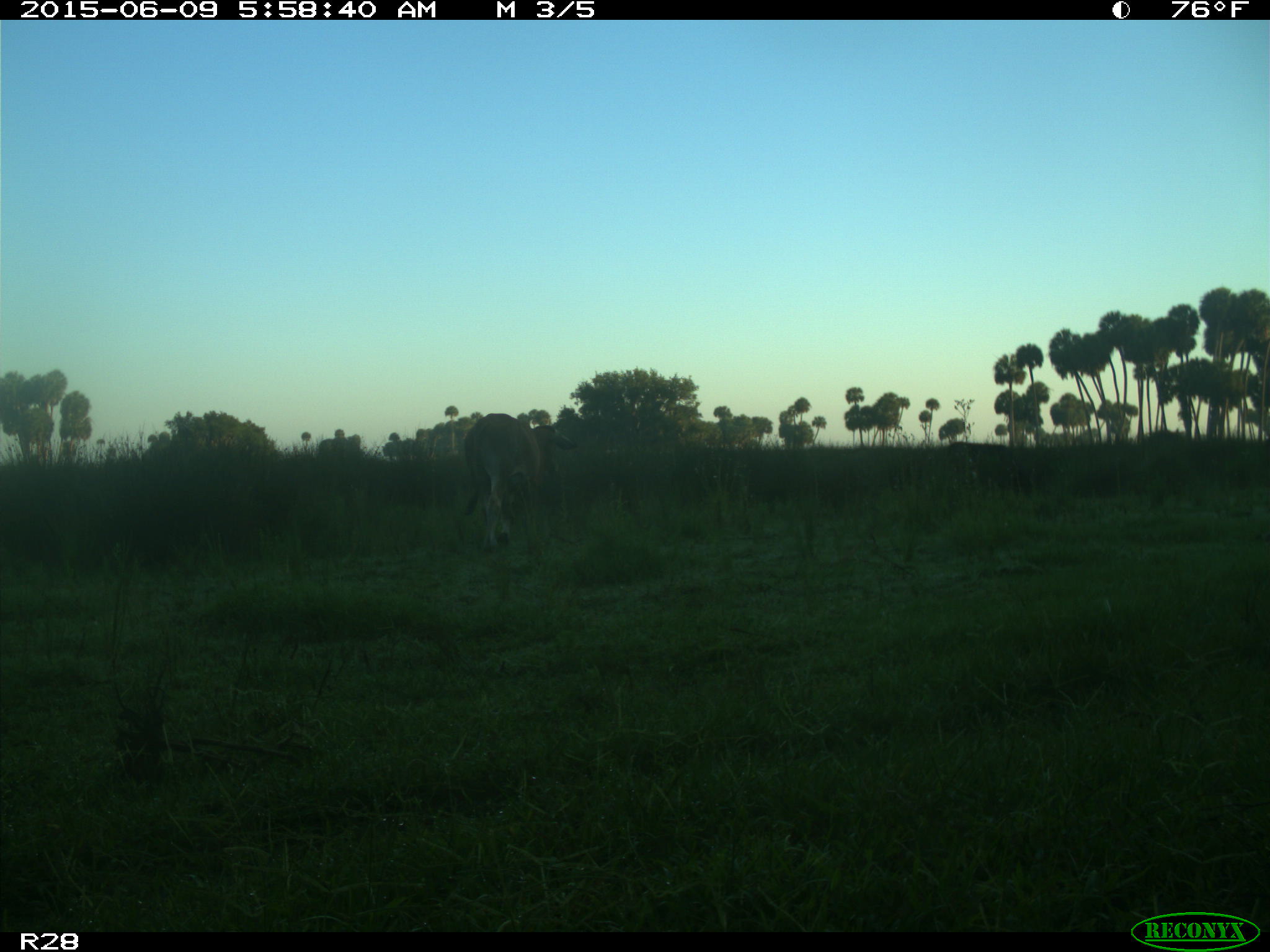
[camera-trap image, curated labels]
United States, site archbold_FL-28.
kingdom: Animalia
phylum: Chordata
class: Mammalia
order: Artiodactyla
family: Bovidae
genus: Bos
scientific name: Bos taurus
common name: domestic cow